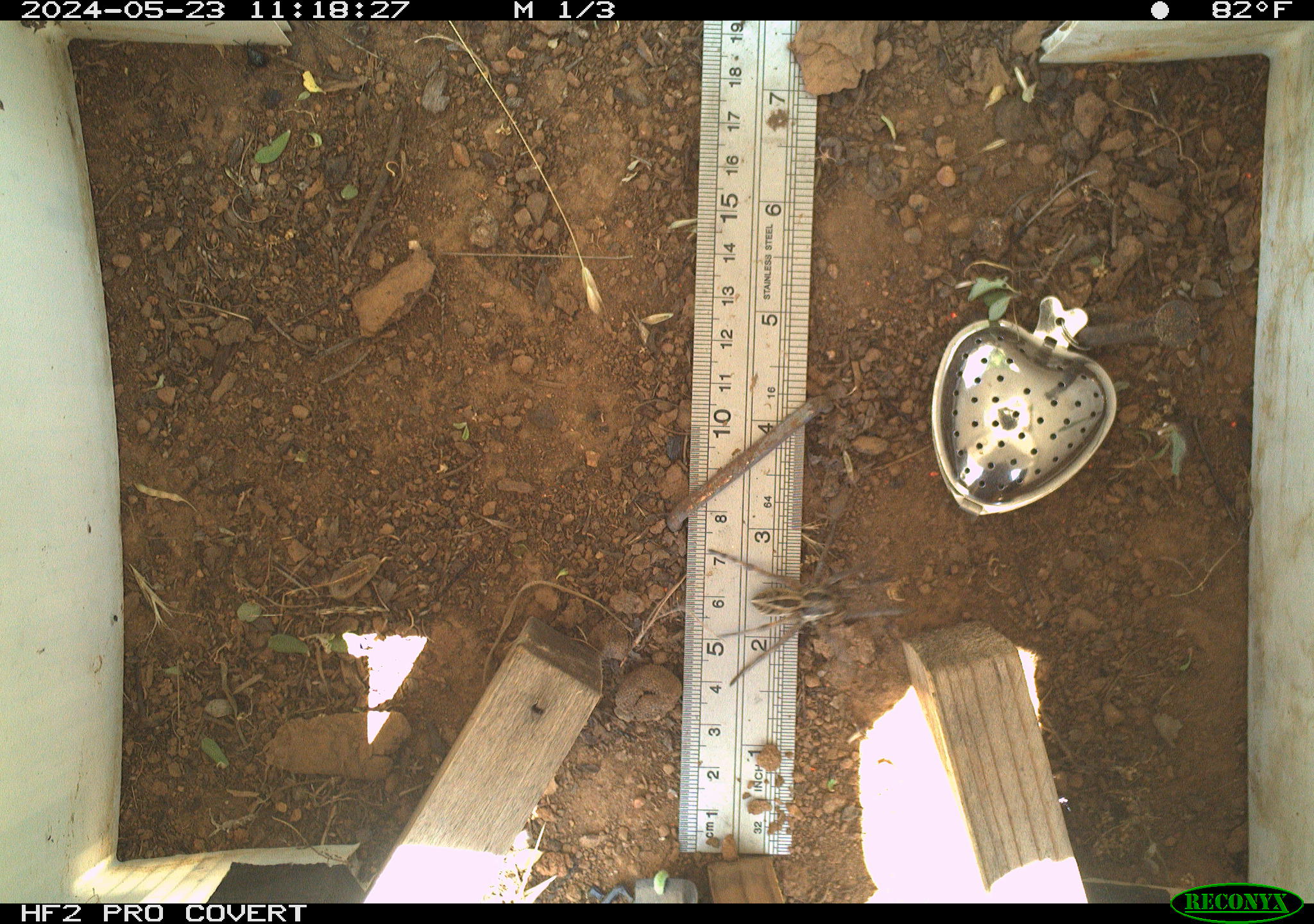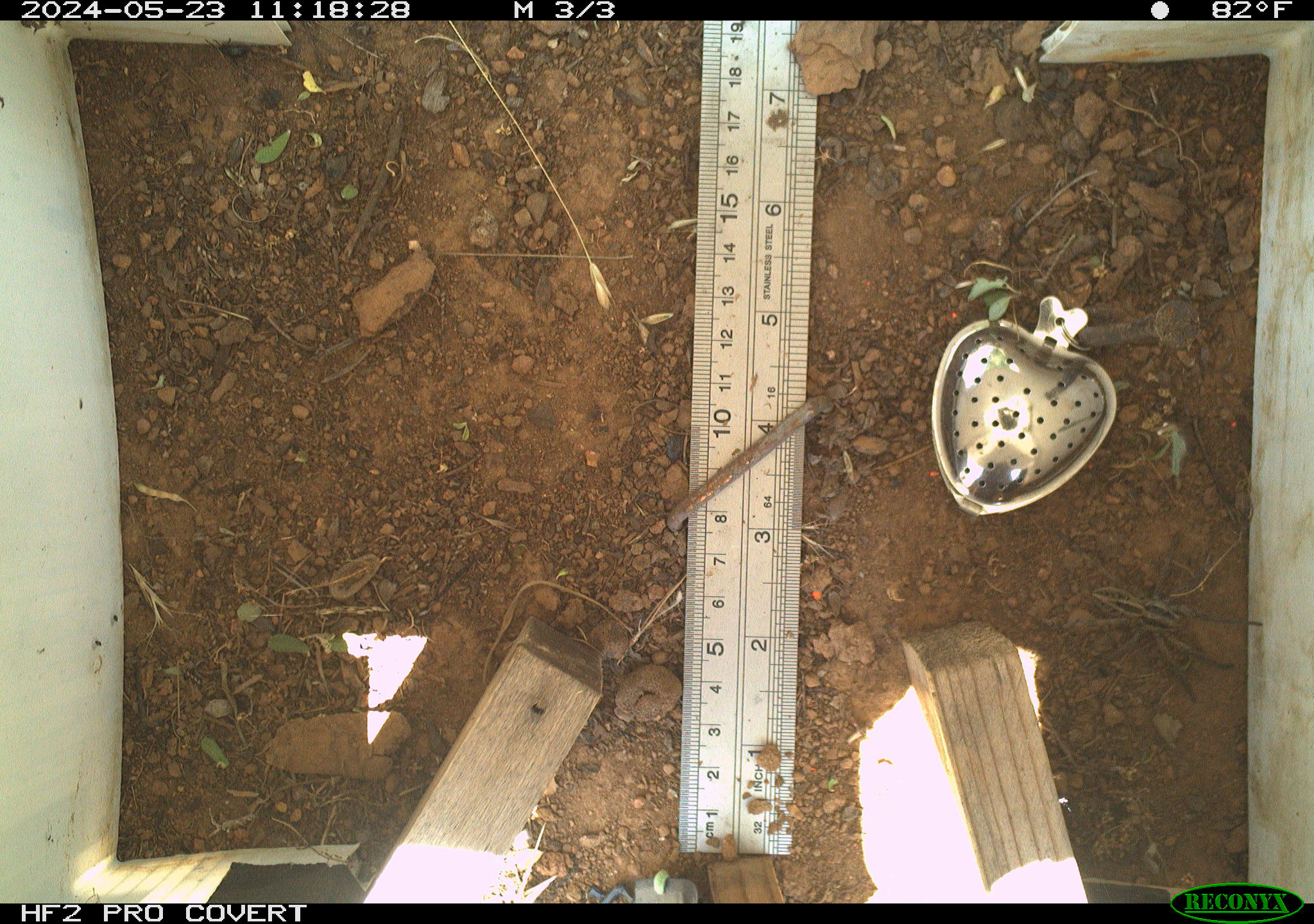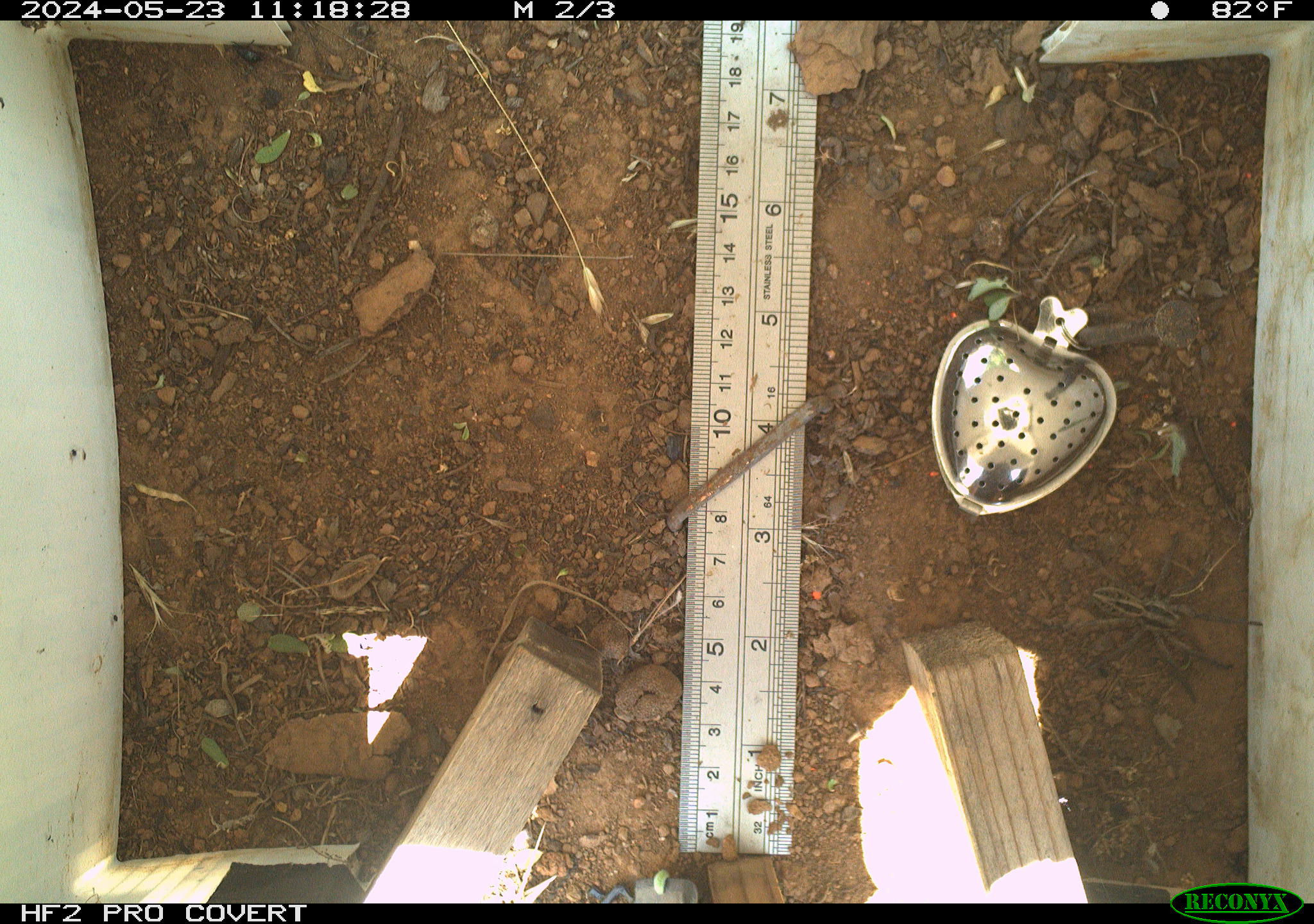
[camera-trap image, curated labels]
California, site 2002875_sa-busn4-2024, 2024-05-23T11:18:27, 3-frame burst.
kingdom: Animalia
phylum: Arthropoda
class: Arachnida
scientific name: Arachnida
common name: arachnids